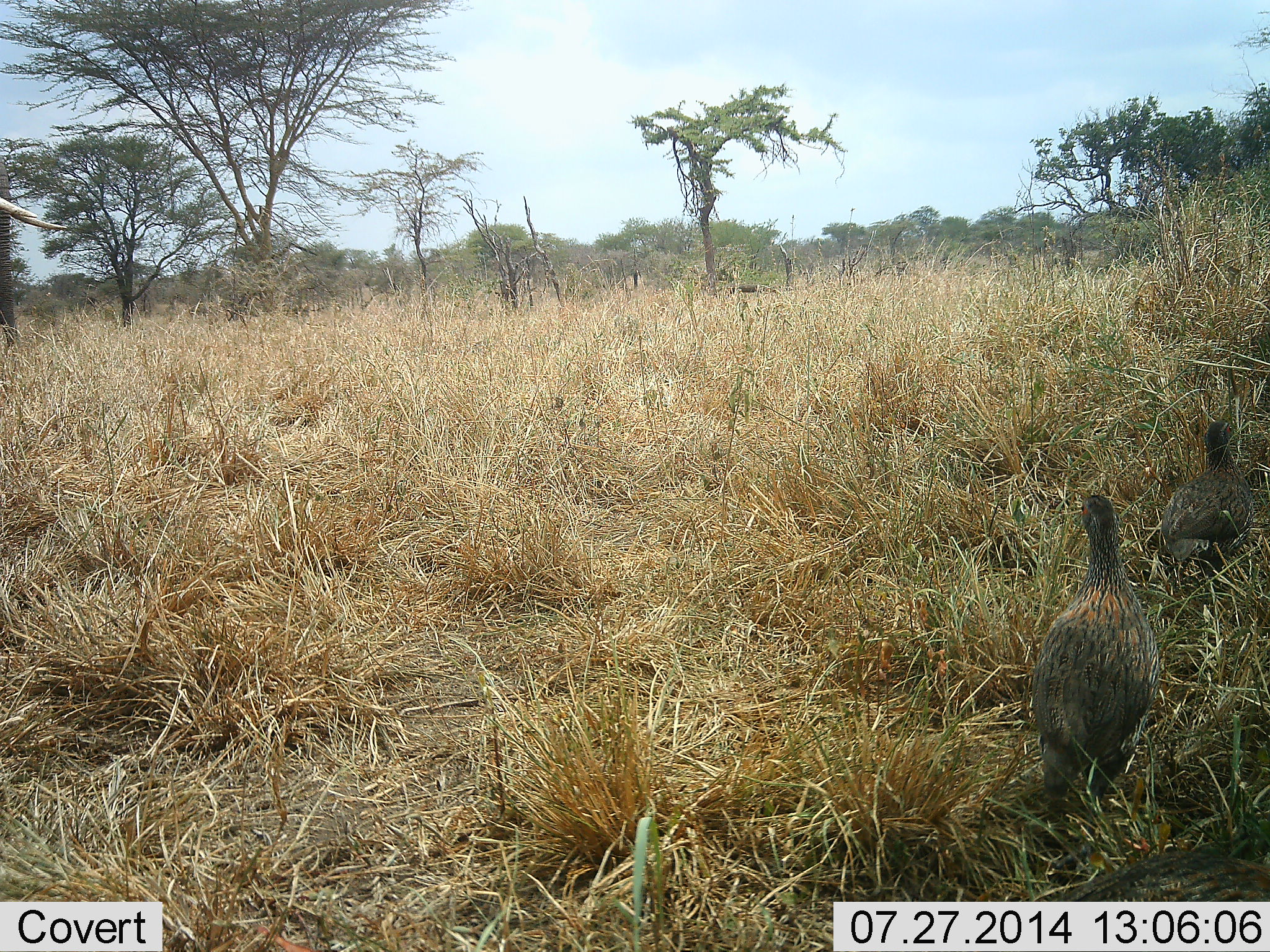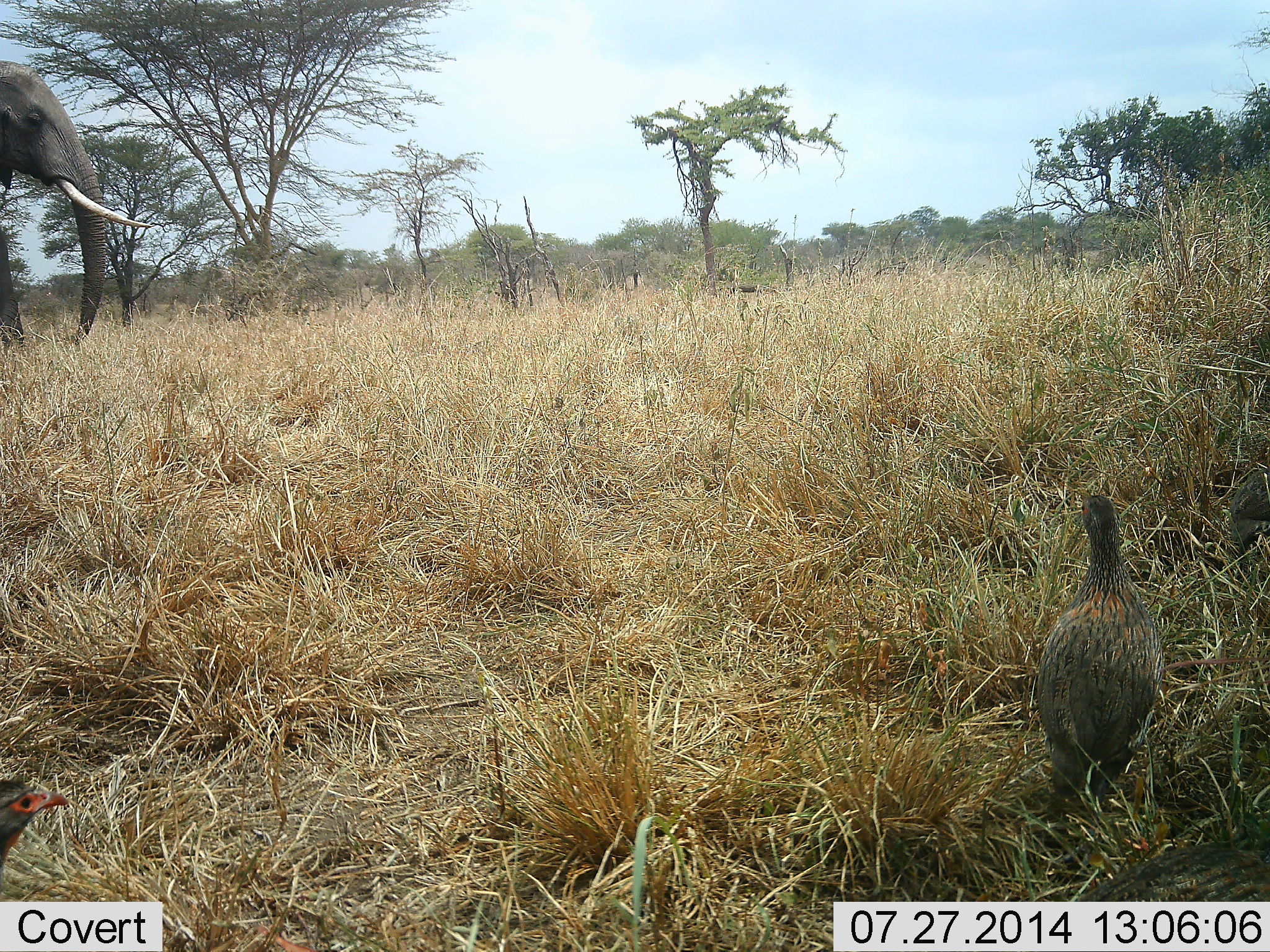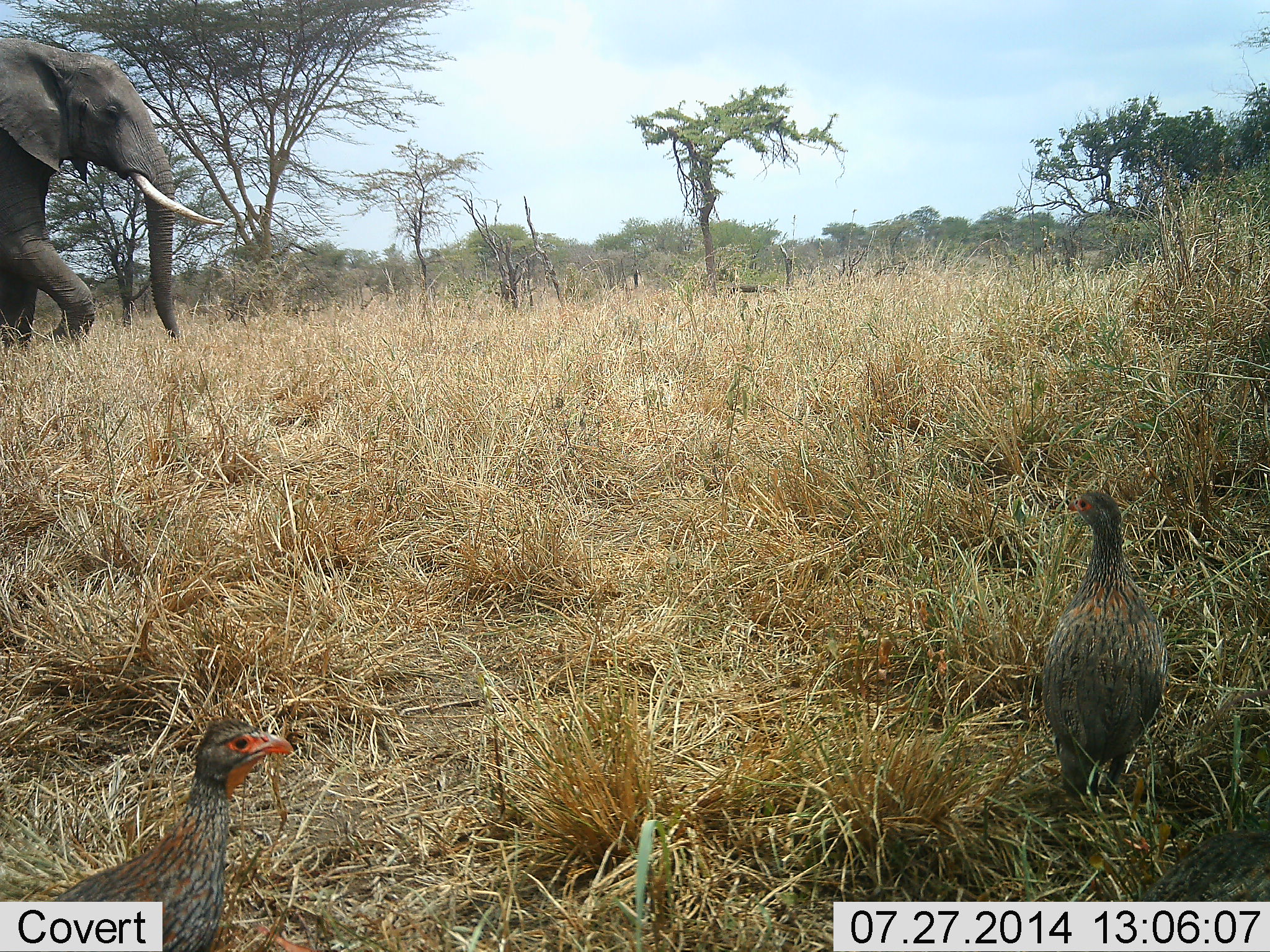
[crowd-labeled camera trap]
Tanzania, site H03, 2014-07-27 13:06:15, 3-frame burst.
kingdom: Animalia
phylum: Chordata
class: Mammalia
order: Proboscidea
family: Elephantidae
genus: Loxodonta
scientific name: Loxodonta africana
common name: african bush elephant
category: elephant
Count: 1.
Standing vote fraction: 7%.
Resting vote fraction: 0%.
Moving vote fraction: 100%.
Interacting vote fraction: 0%.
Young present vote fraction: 0%.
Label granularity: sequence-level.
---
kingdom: Animalia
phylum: Chordata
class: Aves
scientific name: Aves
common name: bird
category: otherbird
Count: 3.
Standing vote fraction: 30%.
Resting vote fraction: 0%.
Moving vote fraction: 90%.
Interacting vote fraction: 0%.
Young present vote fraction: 0%.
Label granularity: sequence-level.